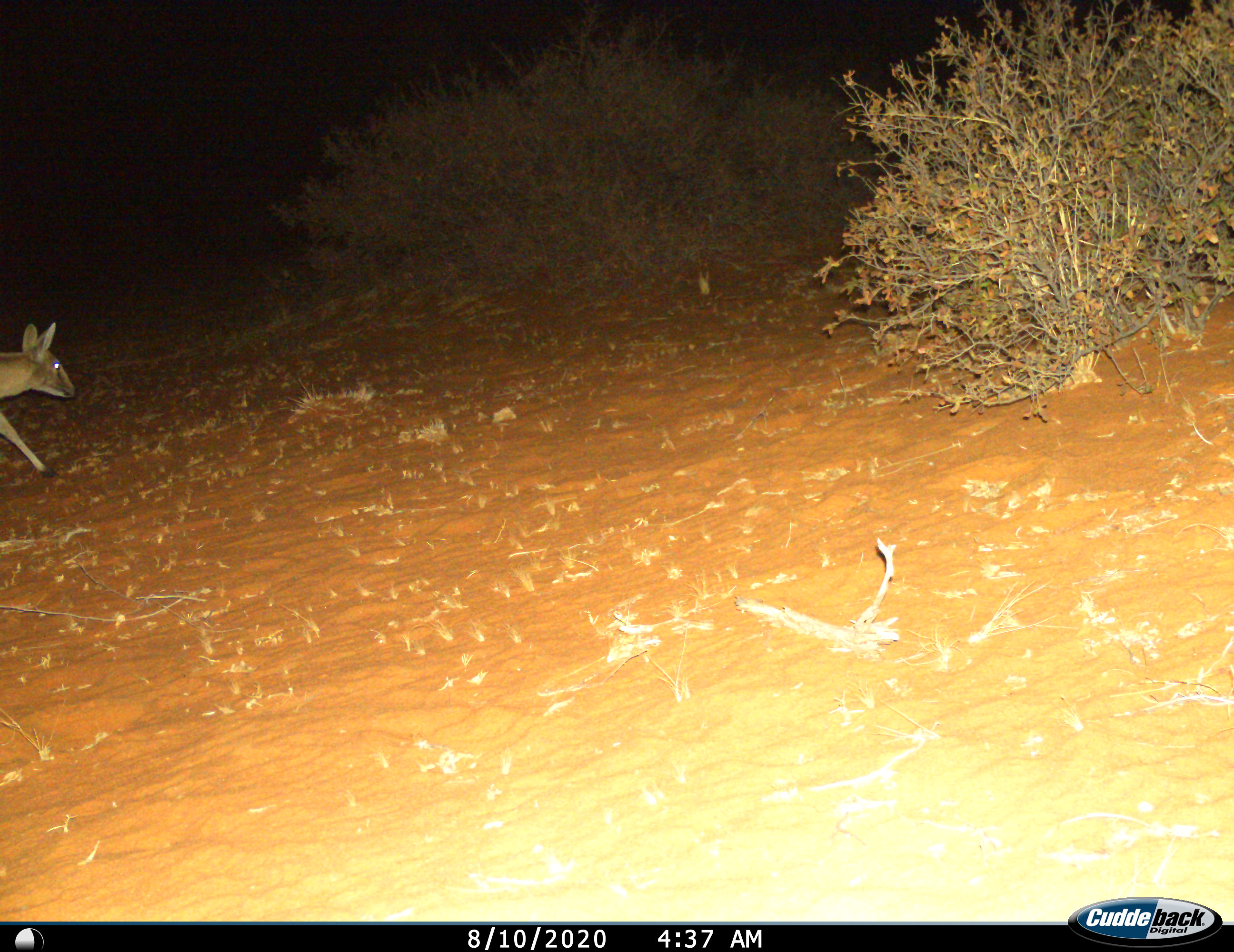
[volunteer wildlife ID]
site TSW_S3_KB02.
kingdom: Animalia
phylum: Chordata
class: Mammalia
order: Artiodactyla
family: Bovidae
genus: Sylvicapra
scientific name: Sylvicapra grimmia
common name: common duiker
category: duikercommongrey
Duikercommongrey (common duiker) (Sylvicapra grimmia), count 1. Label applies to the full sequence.